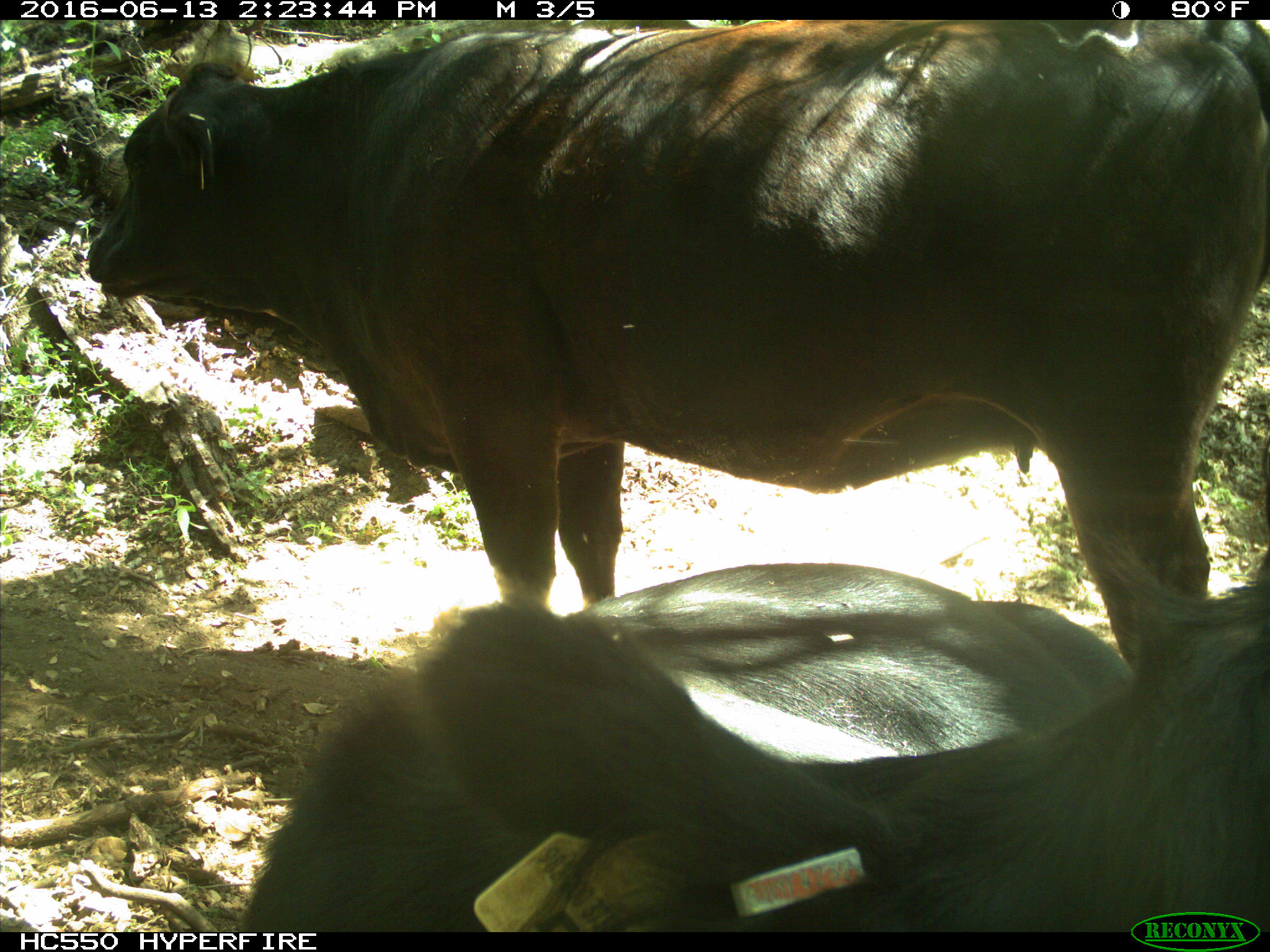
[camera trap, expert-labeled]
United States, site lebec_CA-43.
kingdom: Animalia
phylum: Chordata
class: Mammalia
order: Artiodactyla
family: Bovidae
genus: Bos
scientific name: Bos taurus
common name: domestic cow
Bos taurus (domestic cow).